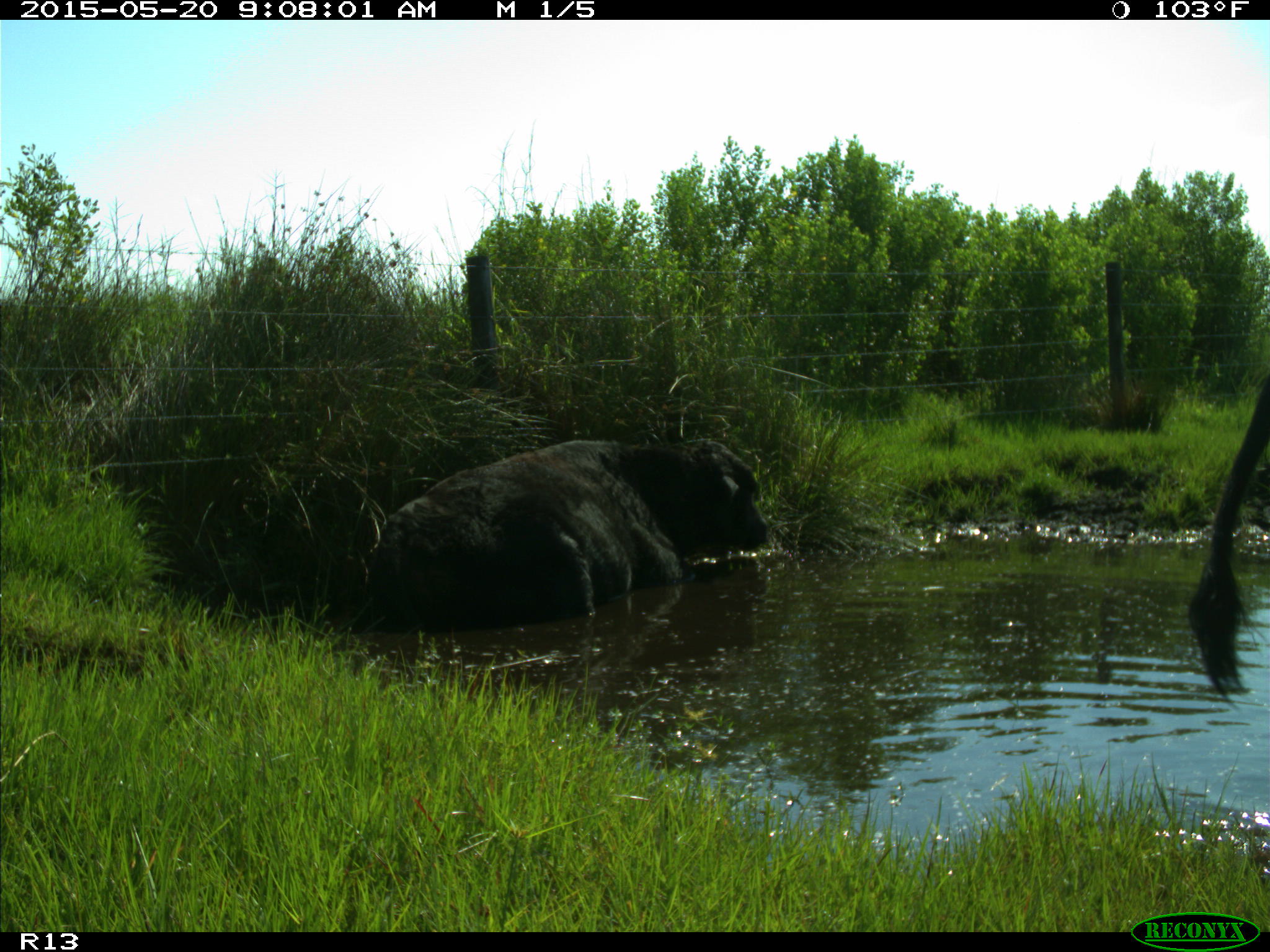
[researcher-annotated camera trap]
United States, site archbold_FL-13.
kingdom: Animalia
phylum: Chordata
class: Mammalia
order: Artiodactyla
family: Bovidae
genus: Bos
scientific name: Bos taurus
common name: domestic cow